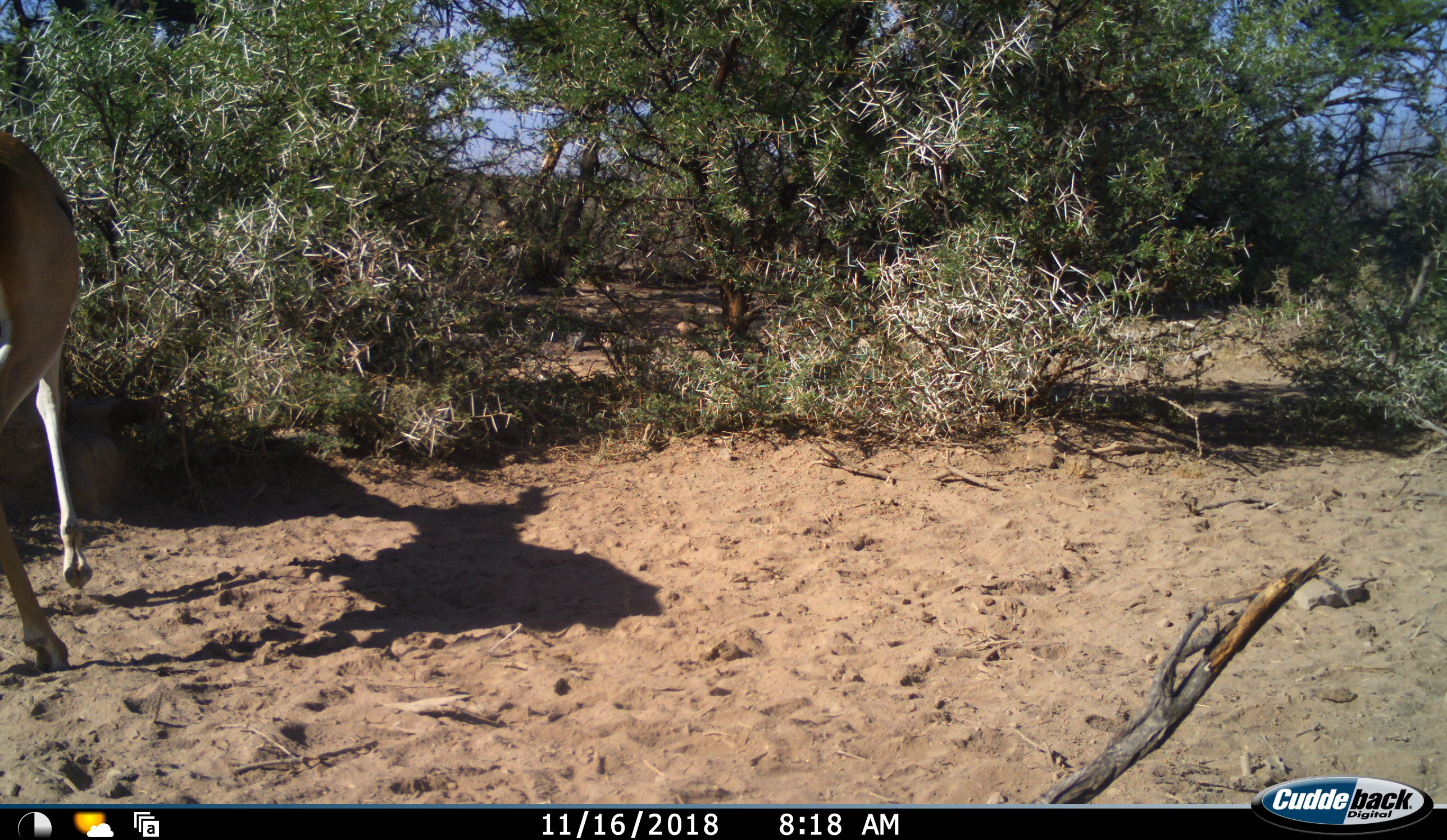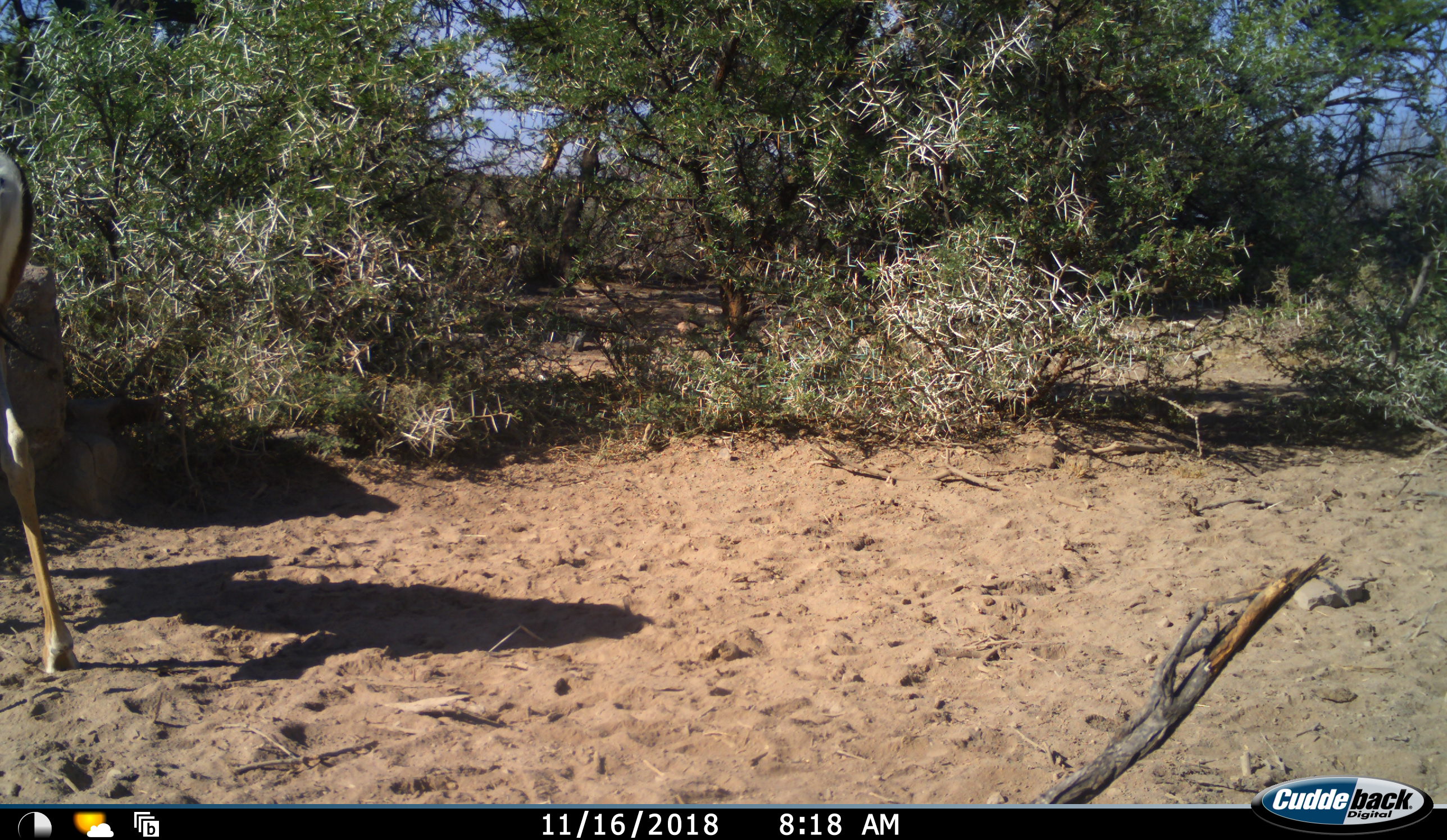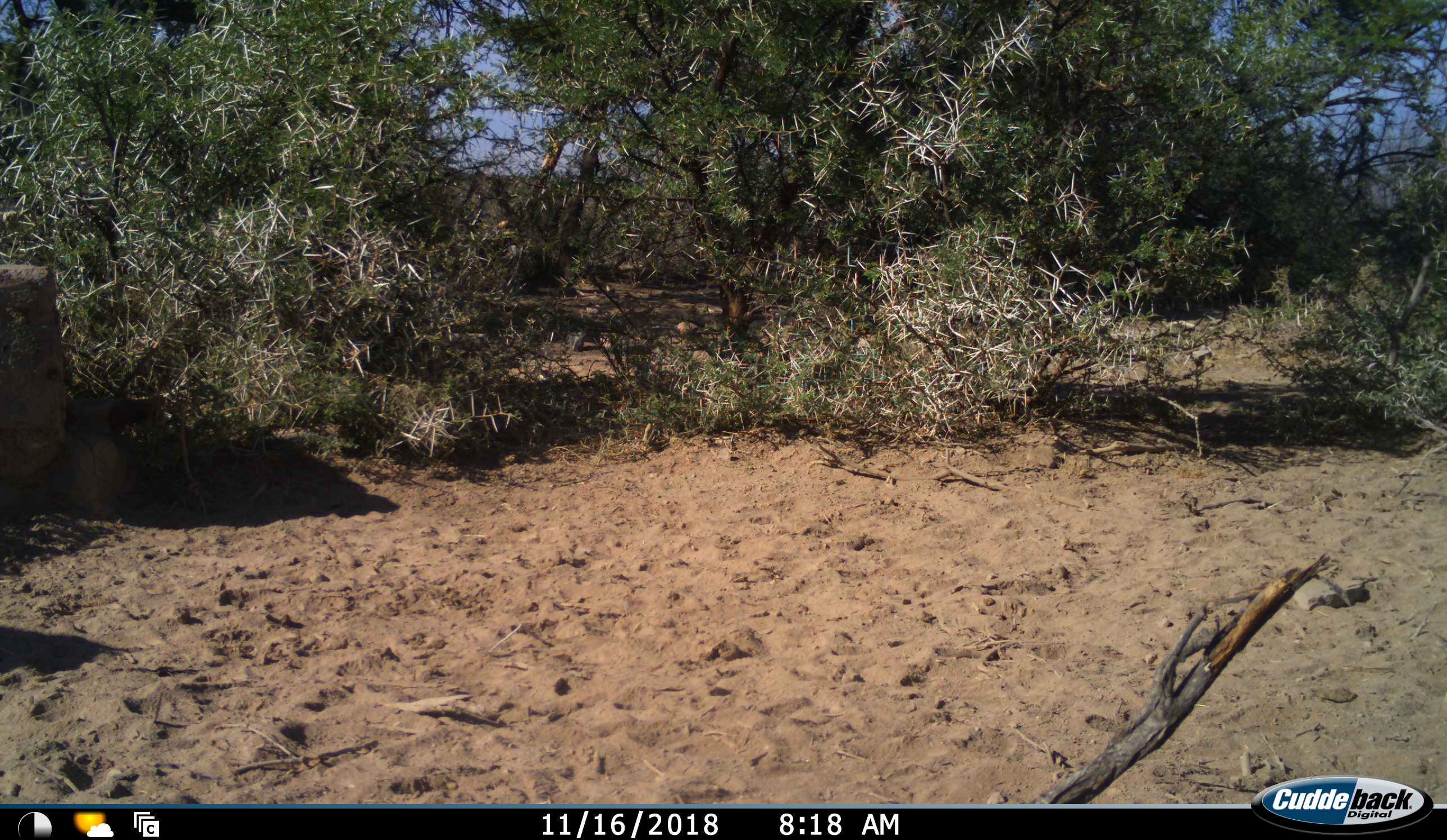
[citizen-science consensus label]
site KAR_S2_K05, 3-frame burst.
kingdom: Animalia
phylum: Chordata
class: Mammalia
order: Artiodactyla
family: Bovidae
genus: Antidorcas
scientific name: Antidorcas marsupialis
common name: springbok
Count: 1.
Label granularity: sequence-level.